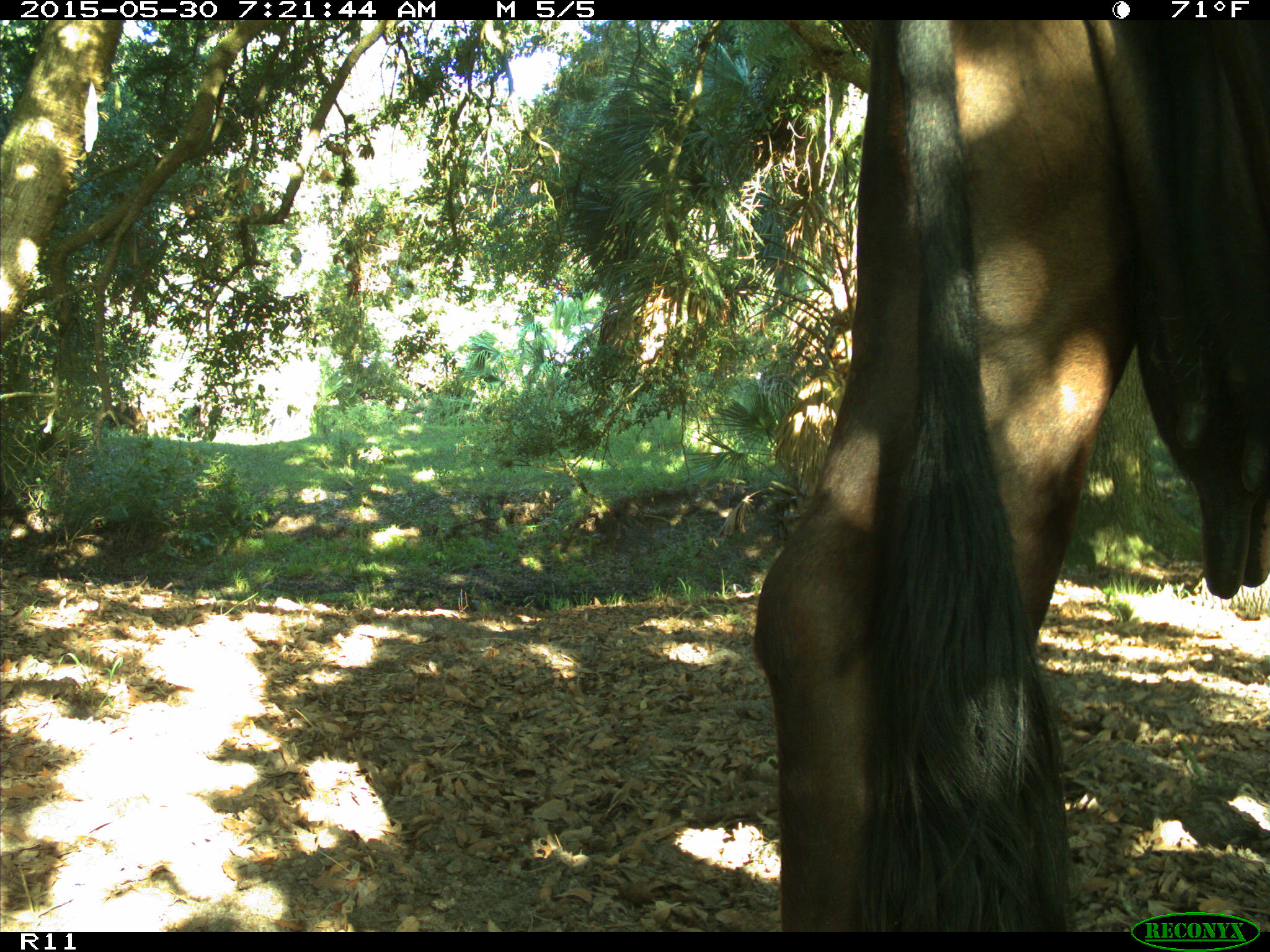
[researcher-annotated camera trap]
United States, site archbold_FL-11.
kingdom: Animalia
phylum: Chordata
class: Mammalia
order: Artiodactyla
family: Bovidae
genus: Bos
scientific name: Bos taurus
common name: domestic cow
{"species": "Bos taurus (domestic cow)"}